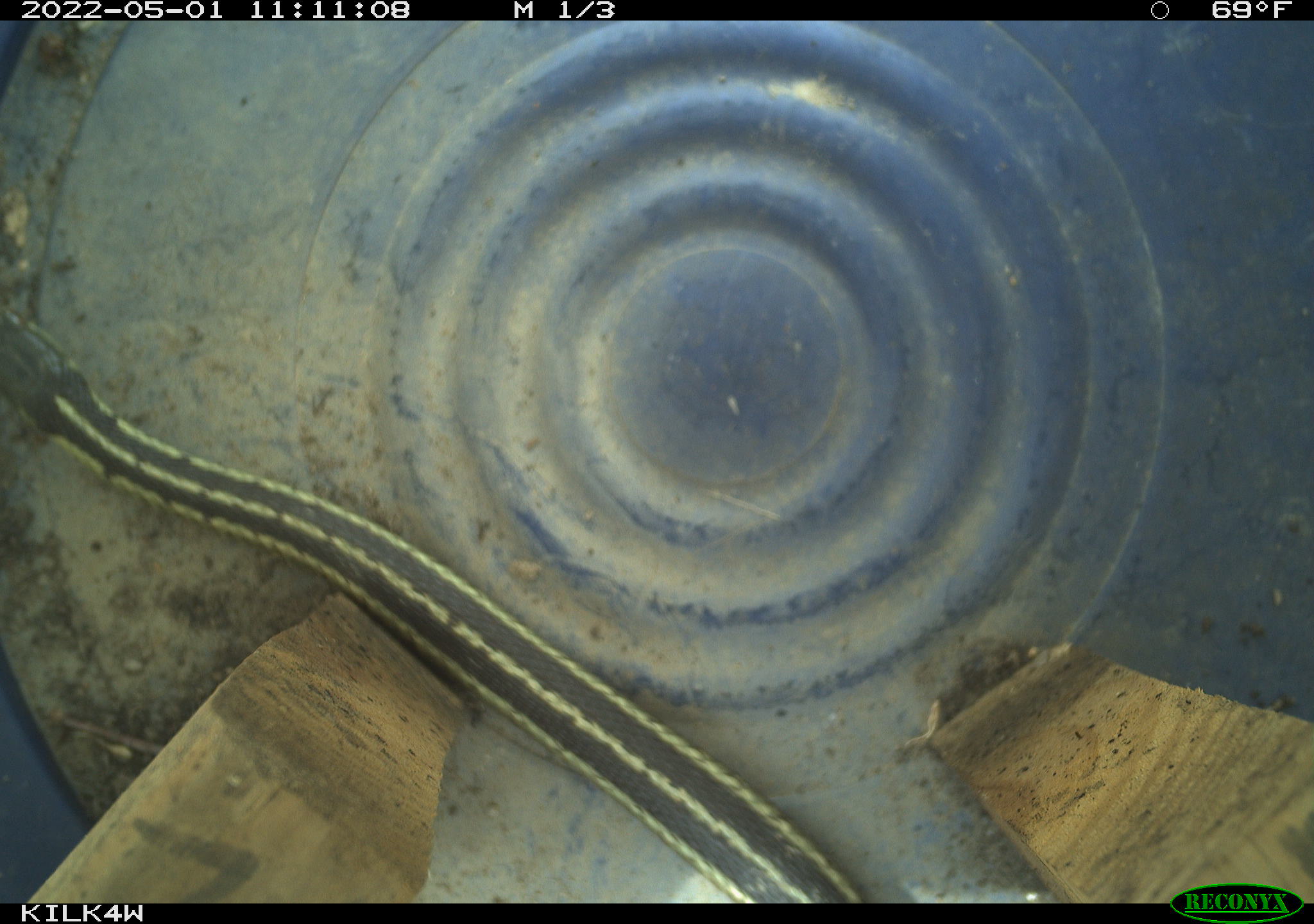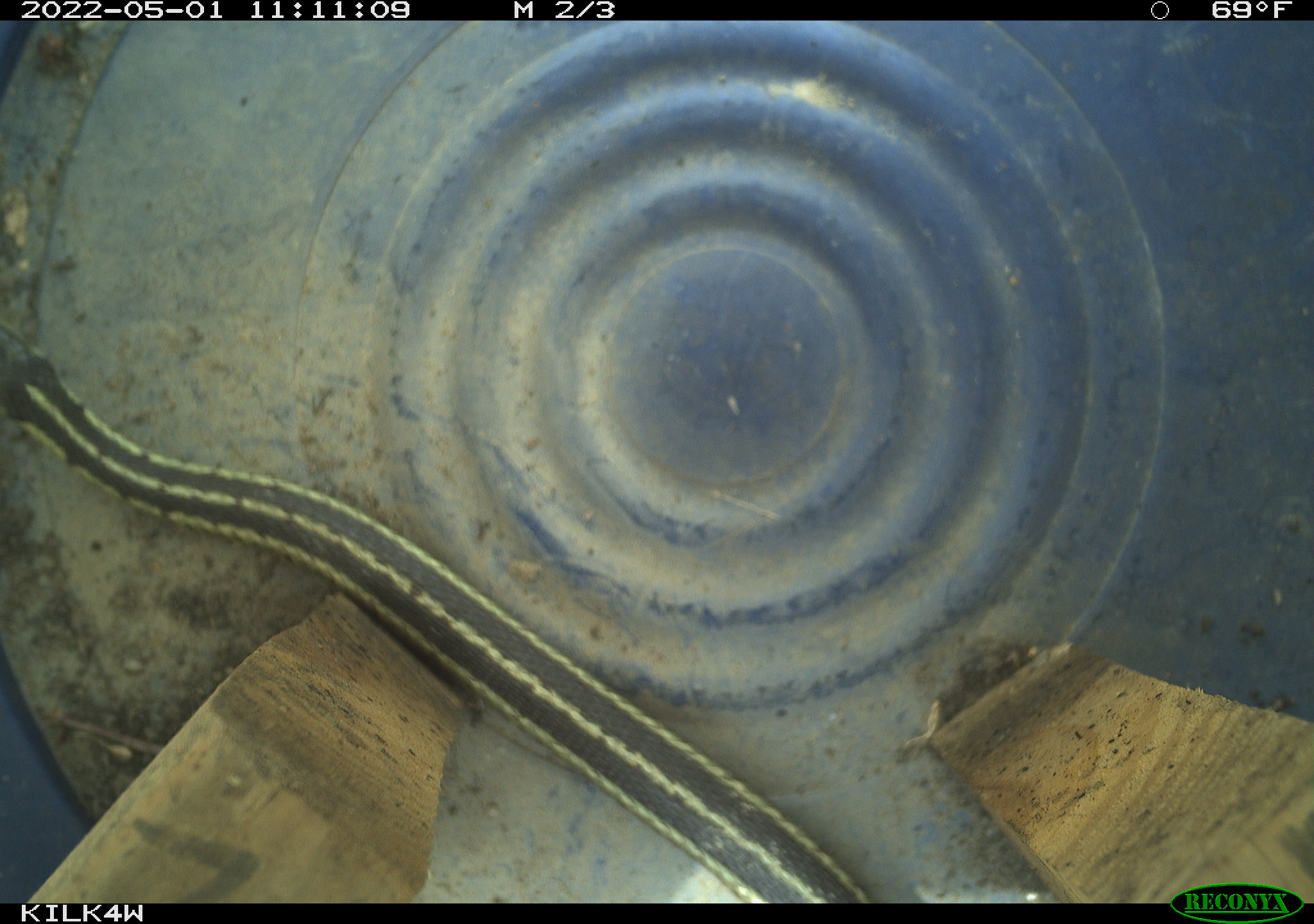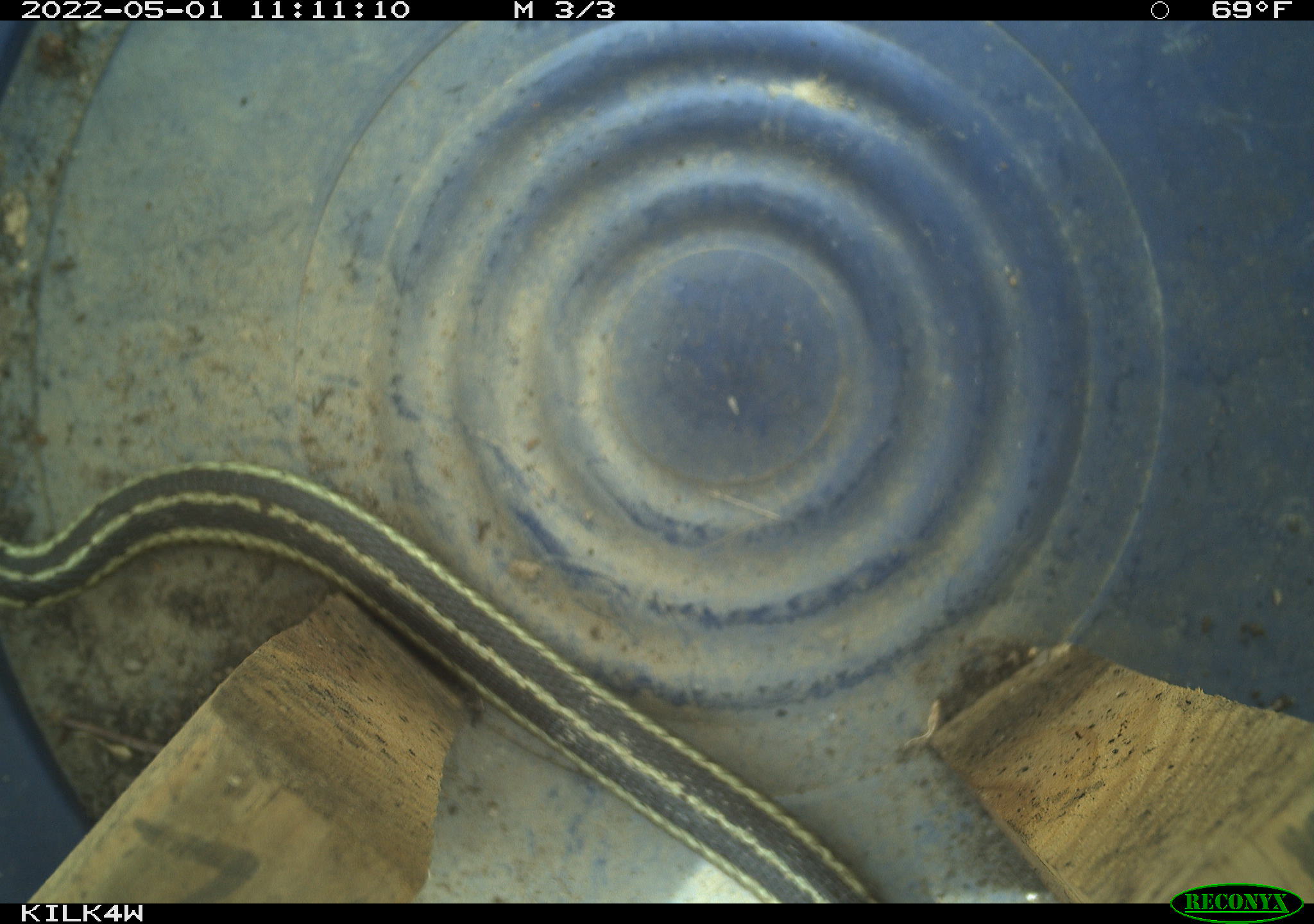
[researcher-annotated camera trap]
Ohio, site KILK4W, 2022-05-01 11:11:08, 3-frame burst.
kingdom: Animalia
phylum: Chordata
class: Reptilia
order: Squamata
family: Colubridae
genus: Thamnophis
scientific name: Thamnophis sirtalis sirtalis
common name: eastern gartersnake